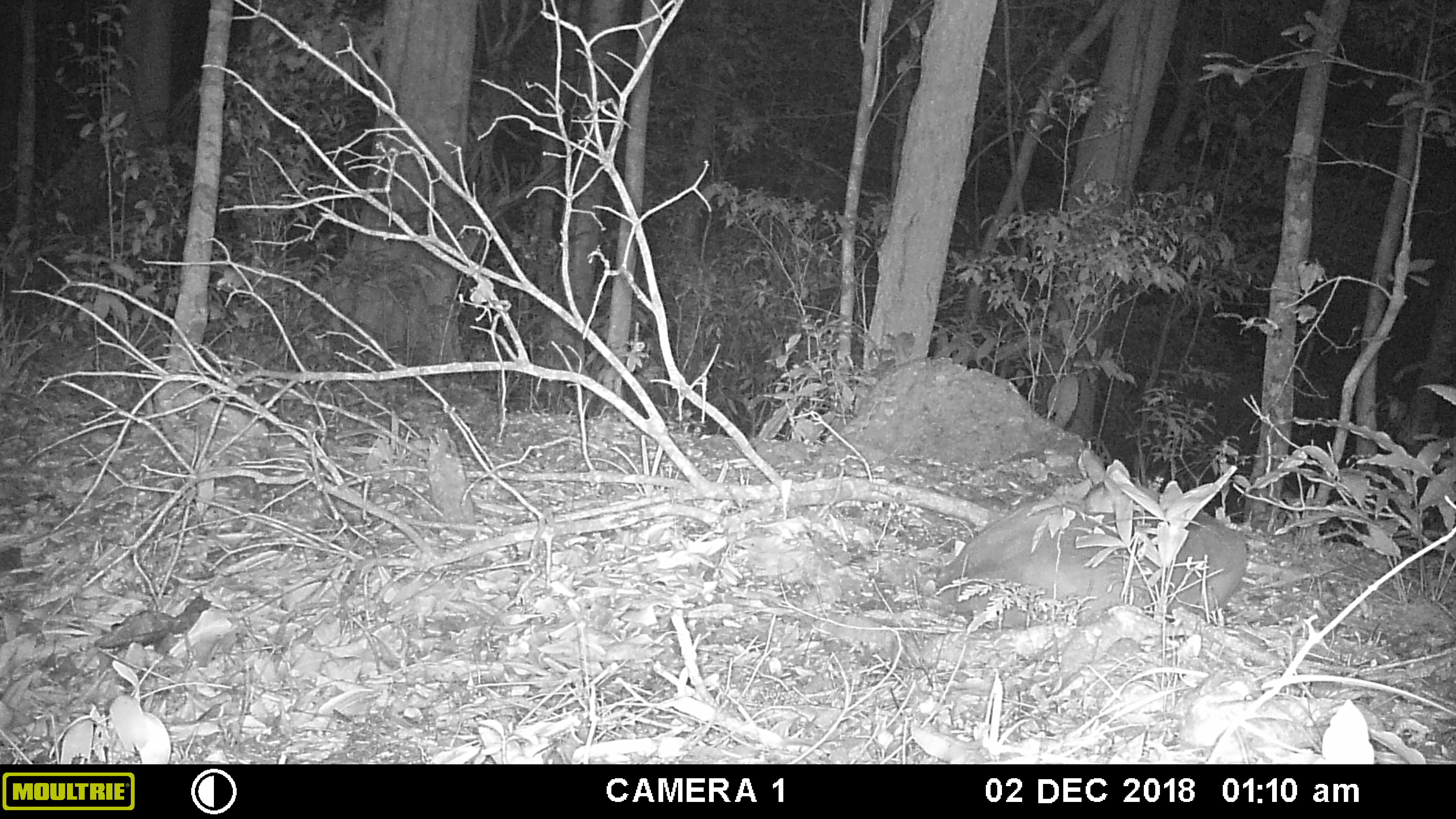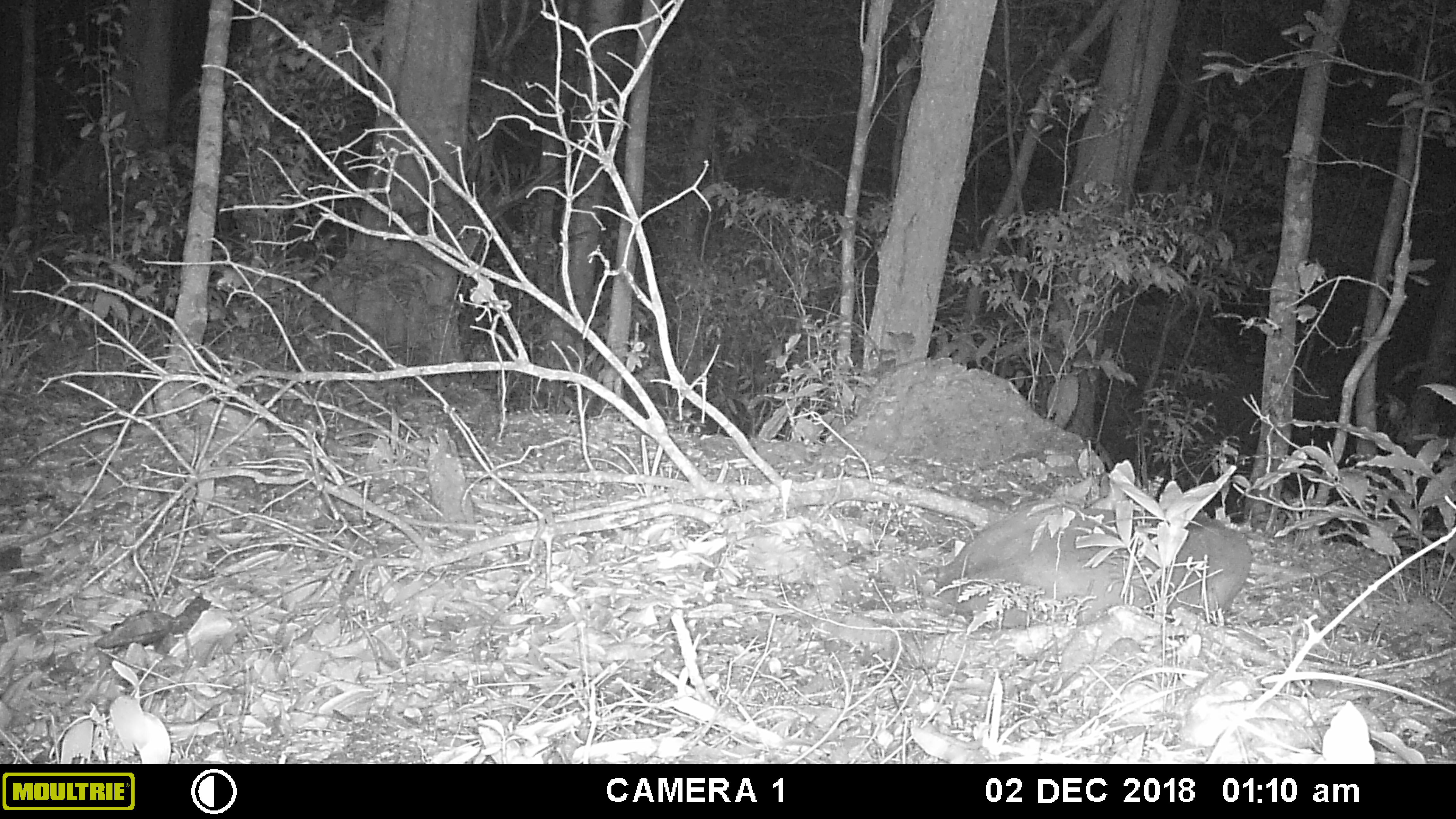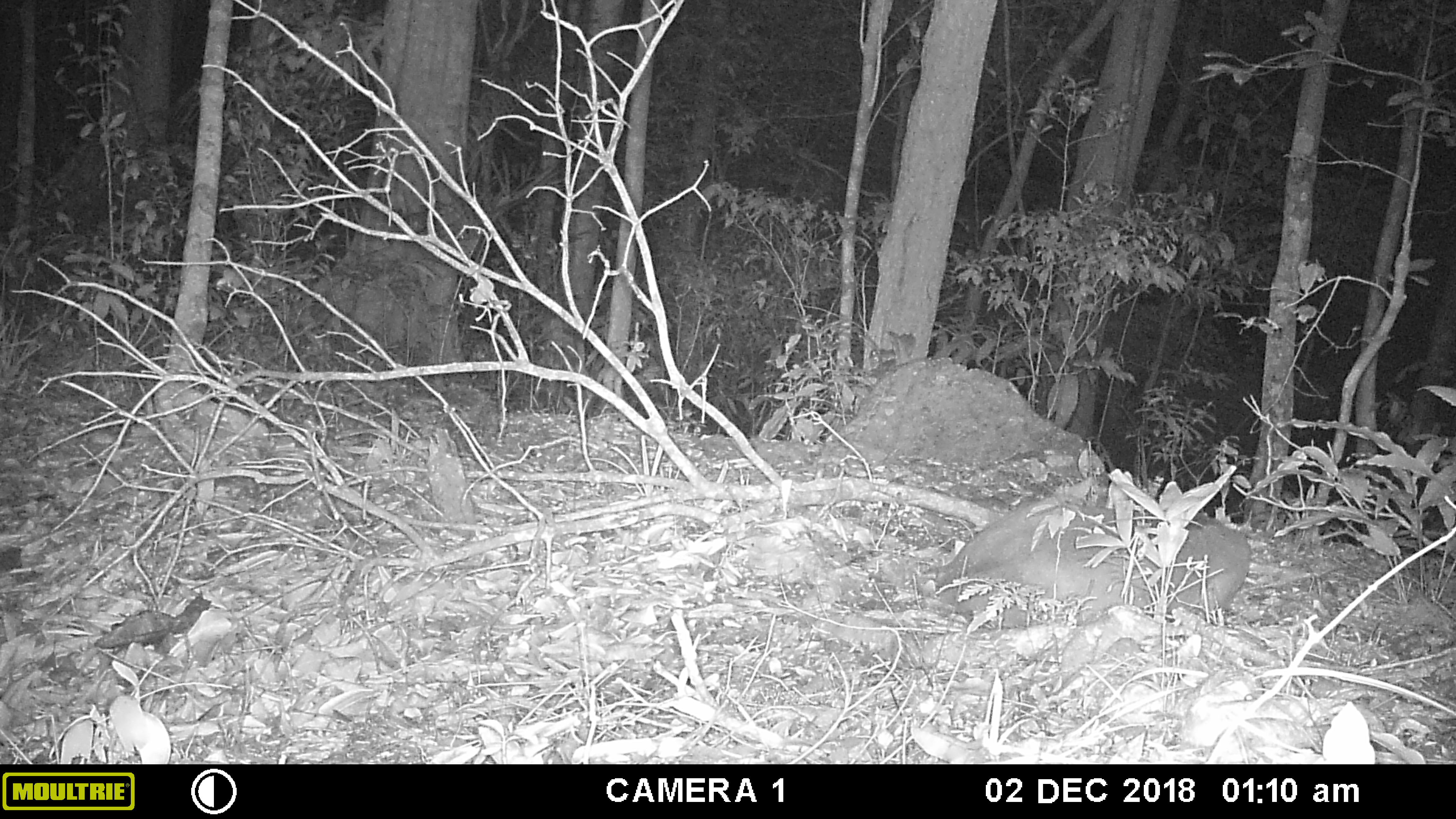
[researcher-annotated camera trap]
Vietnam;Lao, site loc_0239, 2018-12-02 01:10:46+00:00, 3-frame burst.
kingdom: Animalia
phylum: Chordata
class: Mammalia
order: Artiodactyla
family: Cervidae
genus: Muntiacus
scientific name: Muntiacus vuquangensis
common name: large-antlered muntjac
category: large antlered muntjac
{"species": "large antlered muntjac (large-antlered muntjac) (Muntiacus vuquangensis)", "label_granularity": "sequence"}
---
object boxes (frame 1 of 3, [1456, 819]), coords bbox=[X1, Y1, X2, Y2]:
large antlered muntjac: bbox=[931, 446, 1248, 631]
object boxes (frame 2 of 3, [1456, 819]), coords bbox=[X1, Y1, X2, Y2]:
large antlered muntjac: bbox=[931, 454, 1249, 631]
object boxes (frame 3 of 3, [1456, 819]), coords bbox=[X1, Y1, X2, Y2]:
large antlered muntjac: bbox=[931, 467, 1251, 631]